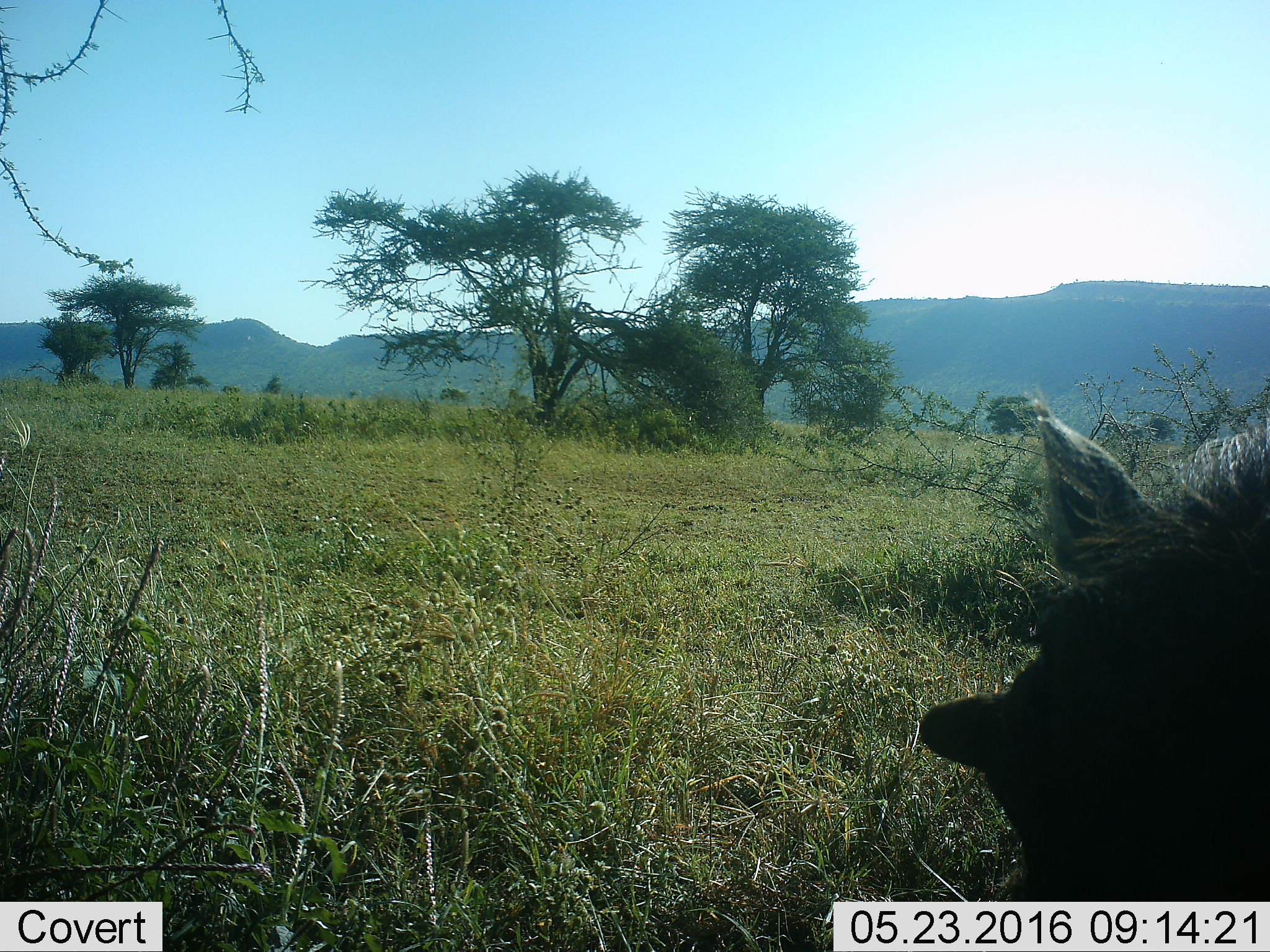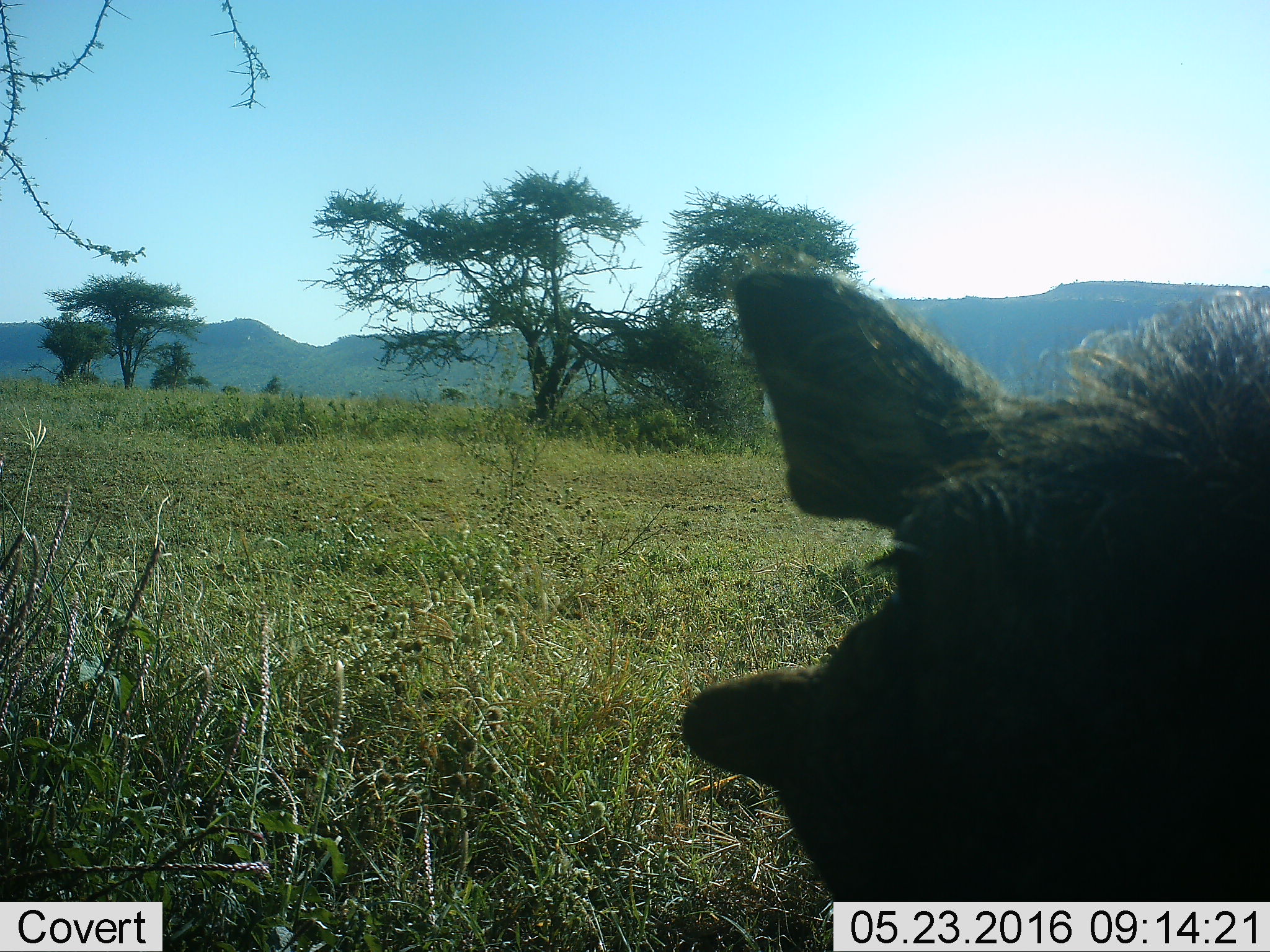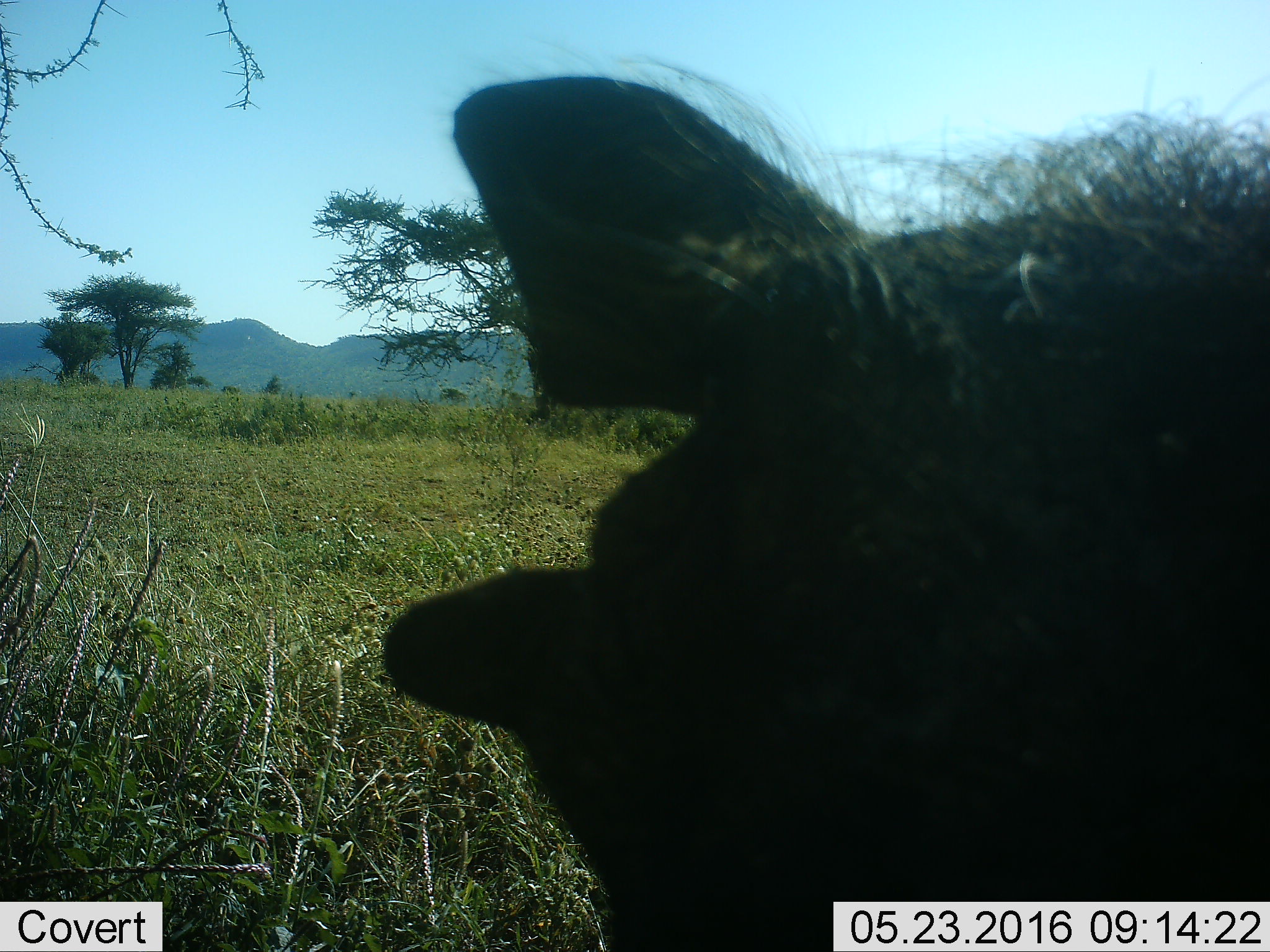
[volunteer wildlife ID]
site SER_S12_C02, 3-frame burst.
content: unidentified animal